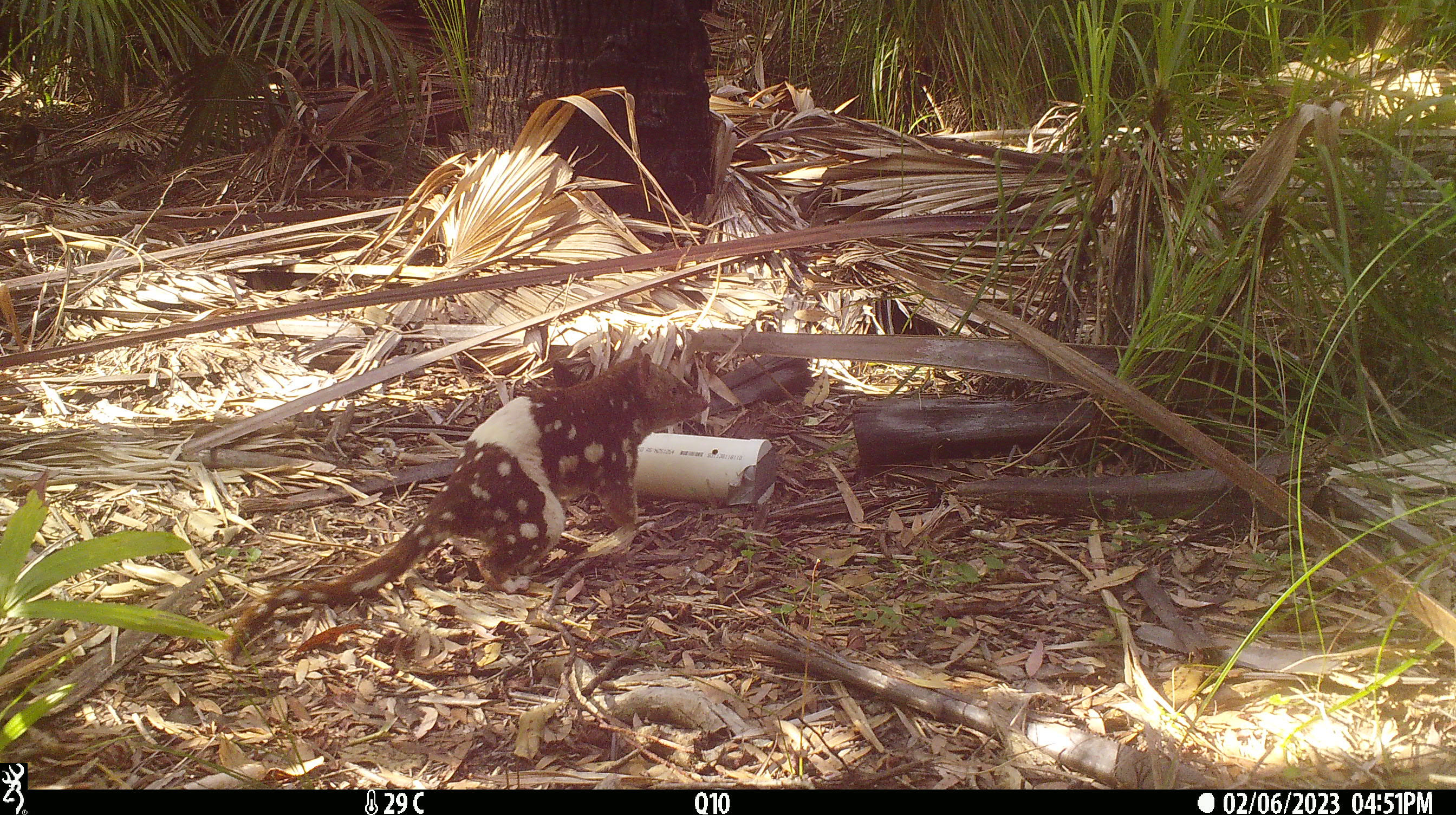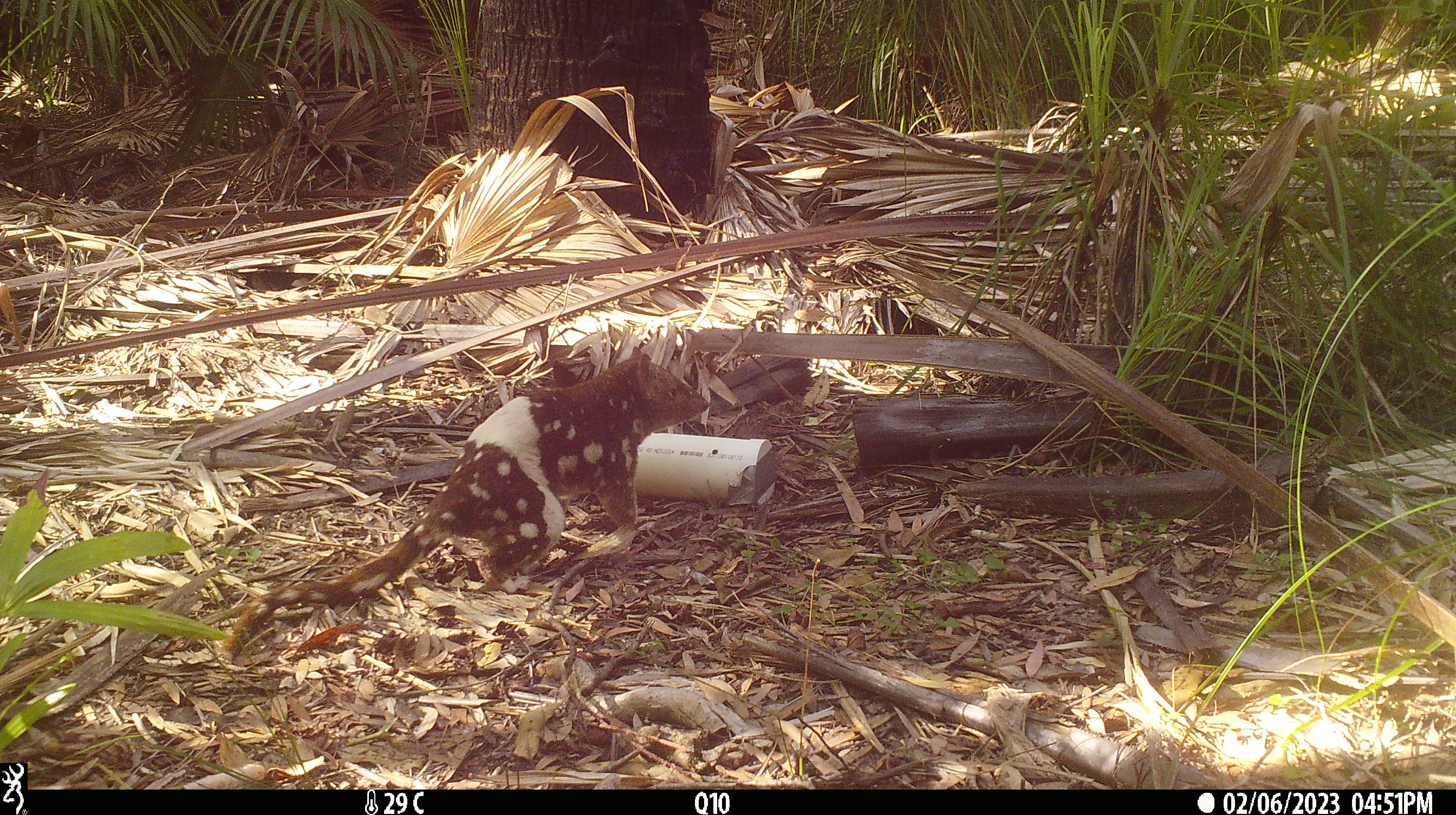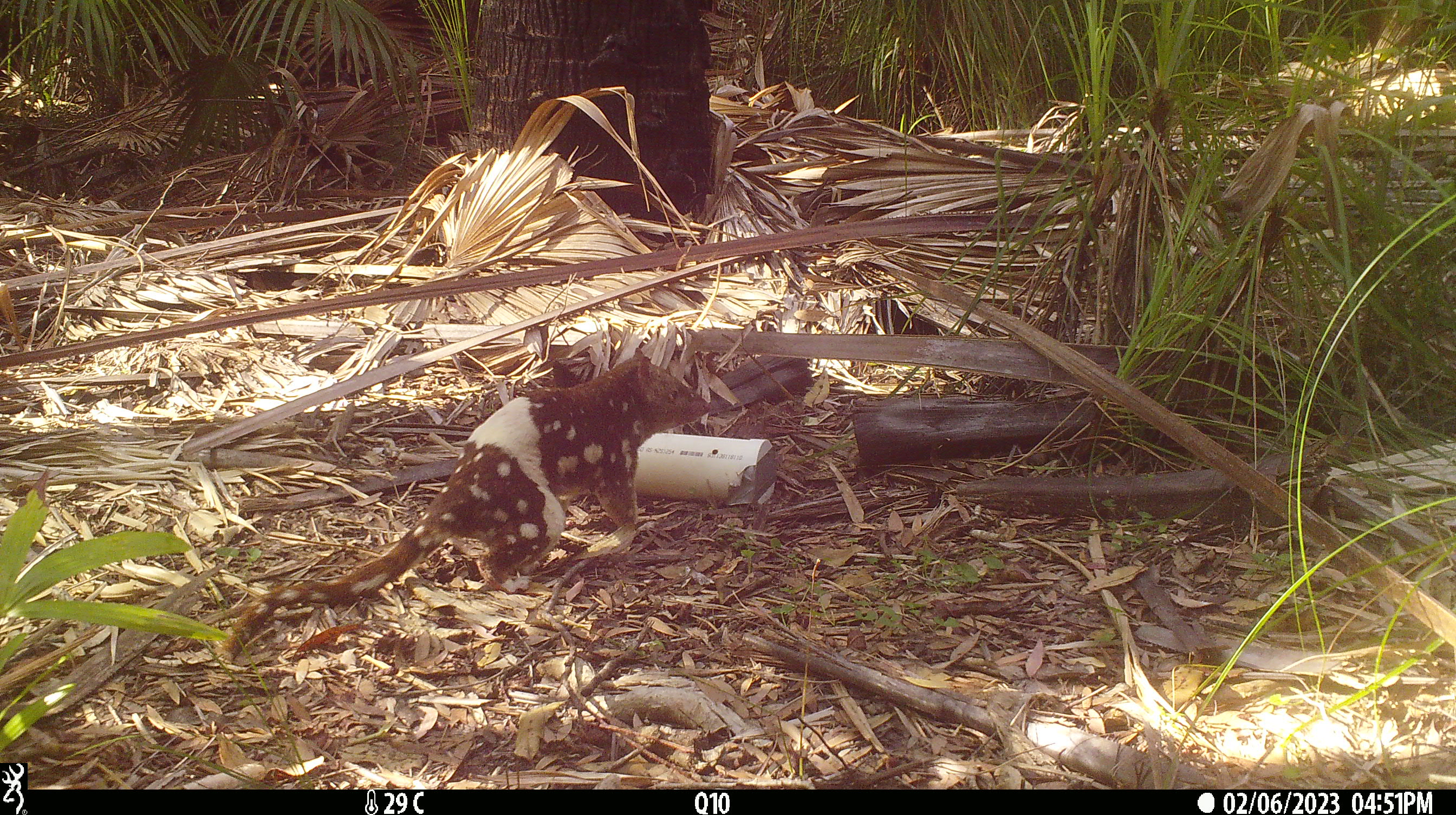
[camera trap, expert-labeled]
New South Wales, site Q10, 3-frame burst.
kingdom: Animalia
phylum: Chordata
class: Mammalia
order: Dasyuromorphia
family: Dasyuridae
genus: Dasyurus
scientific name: Dasyurus maculatus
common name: spotted-tailed quoll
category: quoll